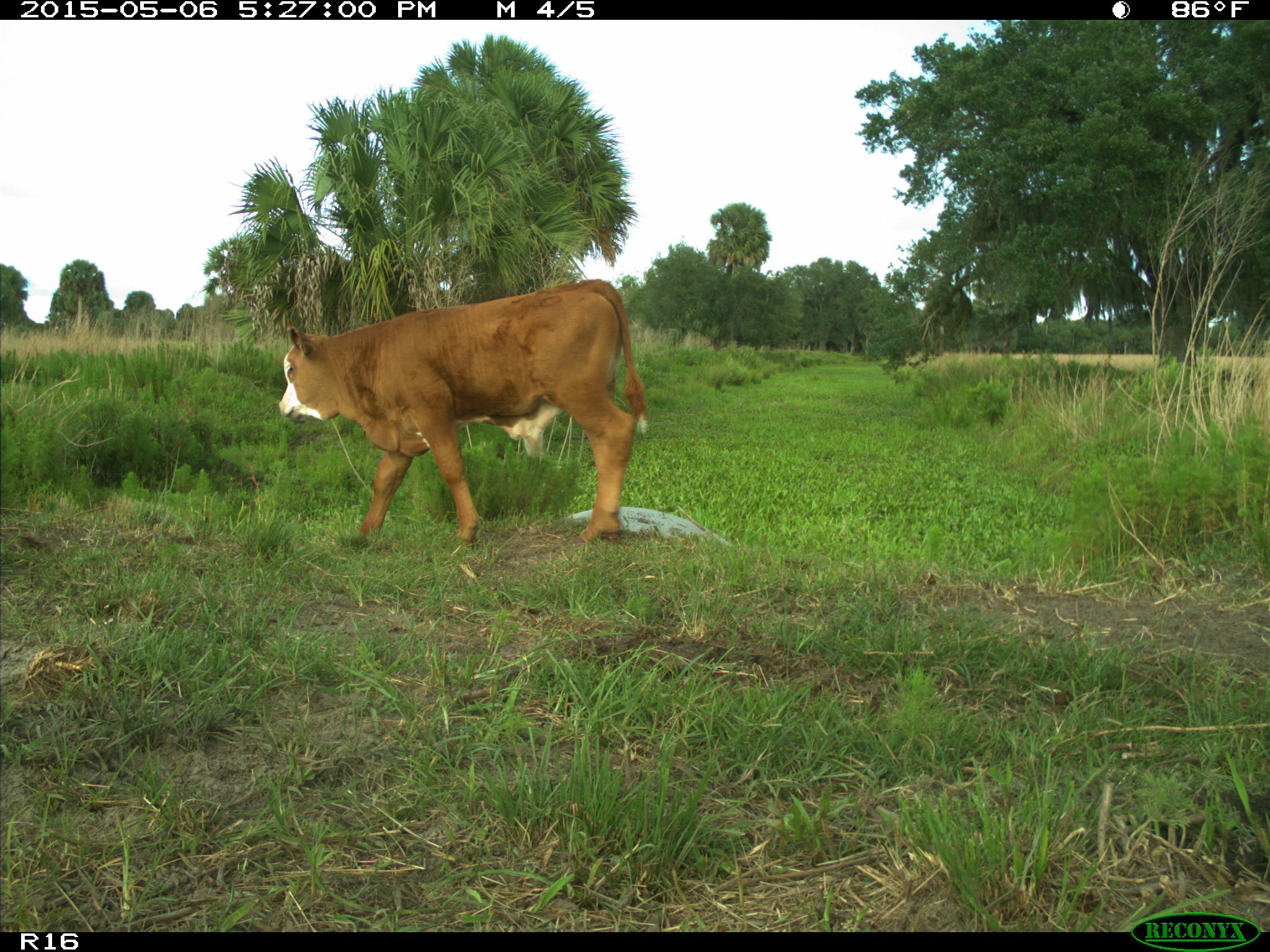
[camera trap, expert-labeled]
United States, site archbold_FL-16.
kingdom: Animalia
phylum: Chordata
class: Mammalia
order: Artiodactyla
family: Bovidae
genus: Bos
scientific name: Bos taurus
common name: domestic cow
Bos taurus (domestic cow).